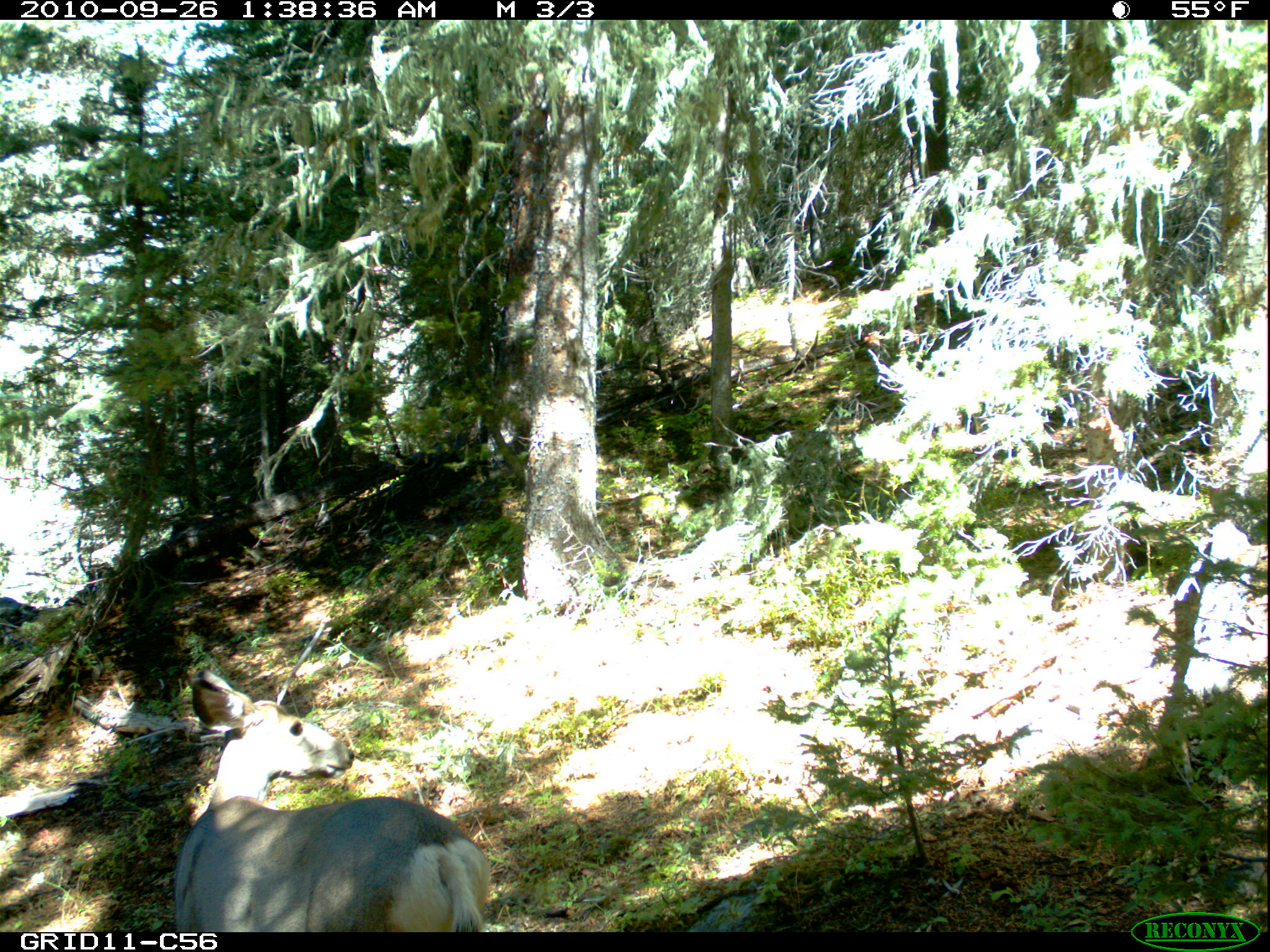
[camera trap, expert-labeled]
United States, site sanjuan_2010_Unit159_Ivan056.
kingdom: Animalia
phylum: Chordata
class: Mammalia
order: Artiodactyla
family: Cervidae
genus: Odocoileus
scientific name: Odocoileus hemionus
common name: mule deer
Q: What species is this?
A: Odocoileus hemionus (mule deer).